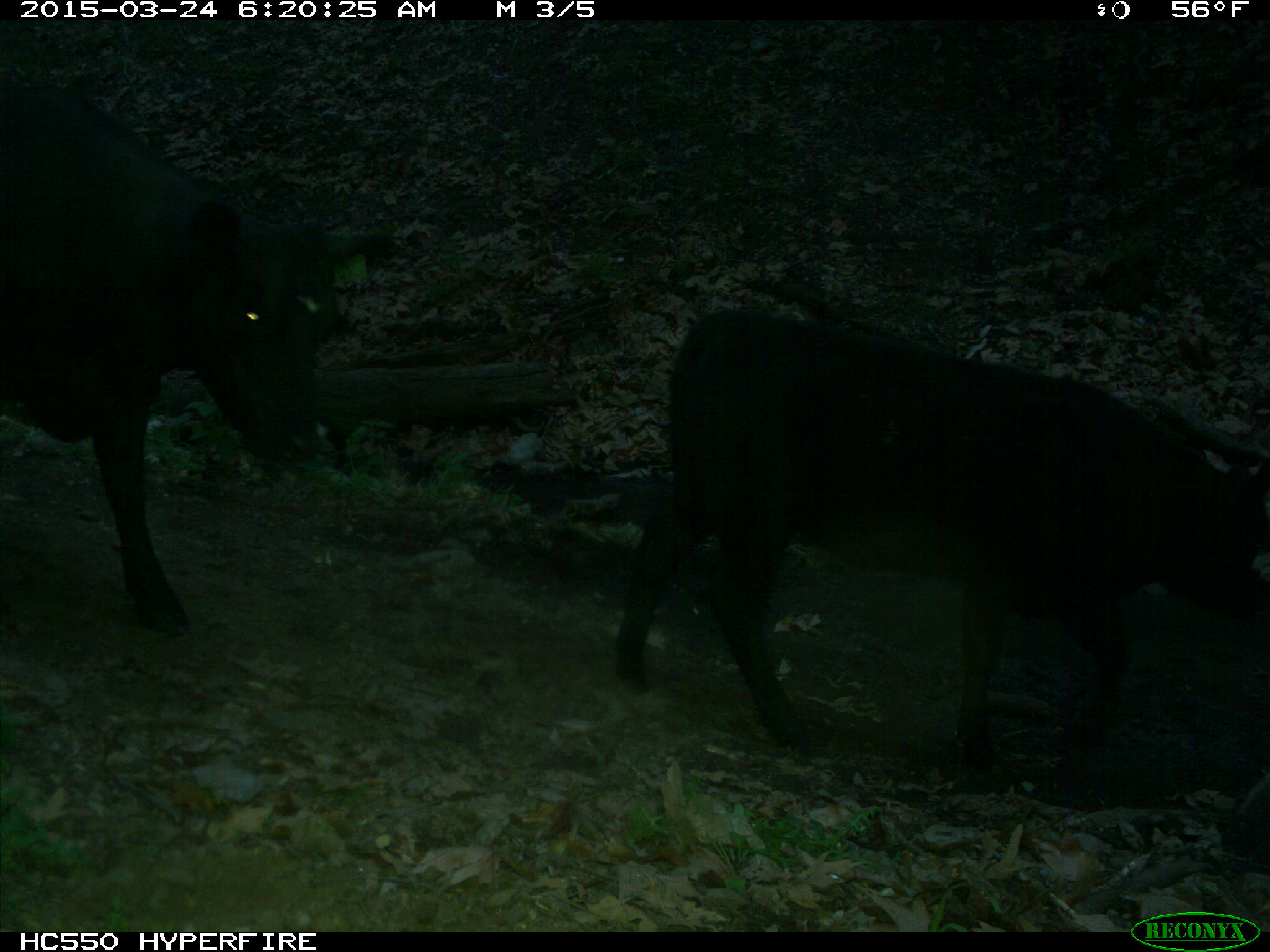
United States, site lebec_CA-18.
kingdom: Animalia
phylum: Chordata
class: Mammalia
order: Artiodactyla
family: Bovidae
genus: Bos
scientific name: Bos taurus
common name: domestic cow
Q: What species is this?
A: Bos taurus (domestic cow).